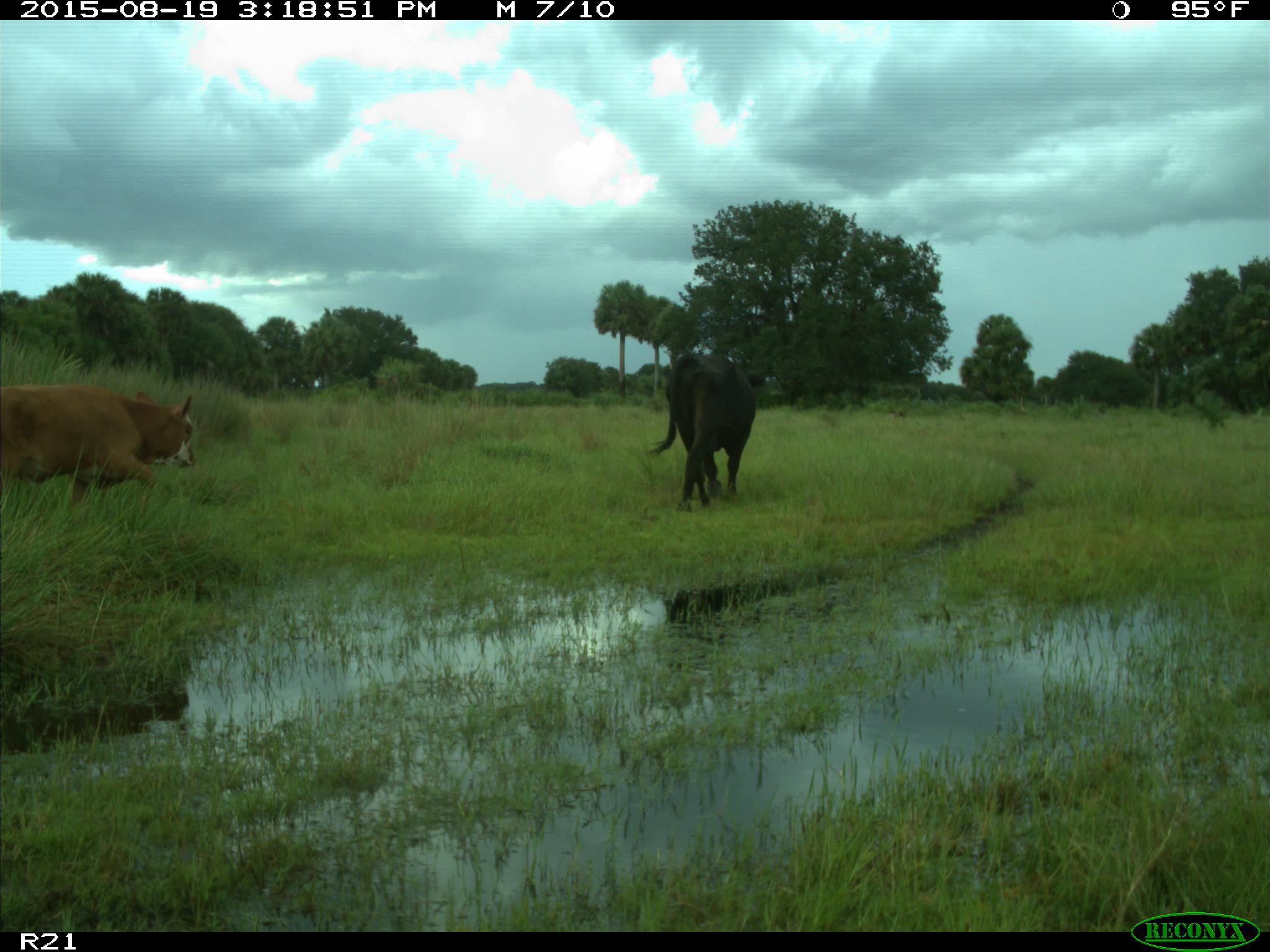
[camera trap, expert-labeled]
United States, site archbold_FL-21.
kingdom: Animalia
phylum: Chordata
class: Mammalia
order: Artiodactyla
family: Bovidae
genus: Bos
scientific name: Bos taurus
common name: domestic cow